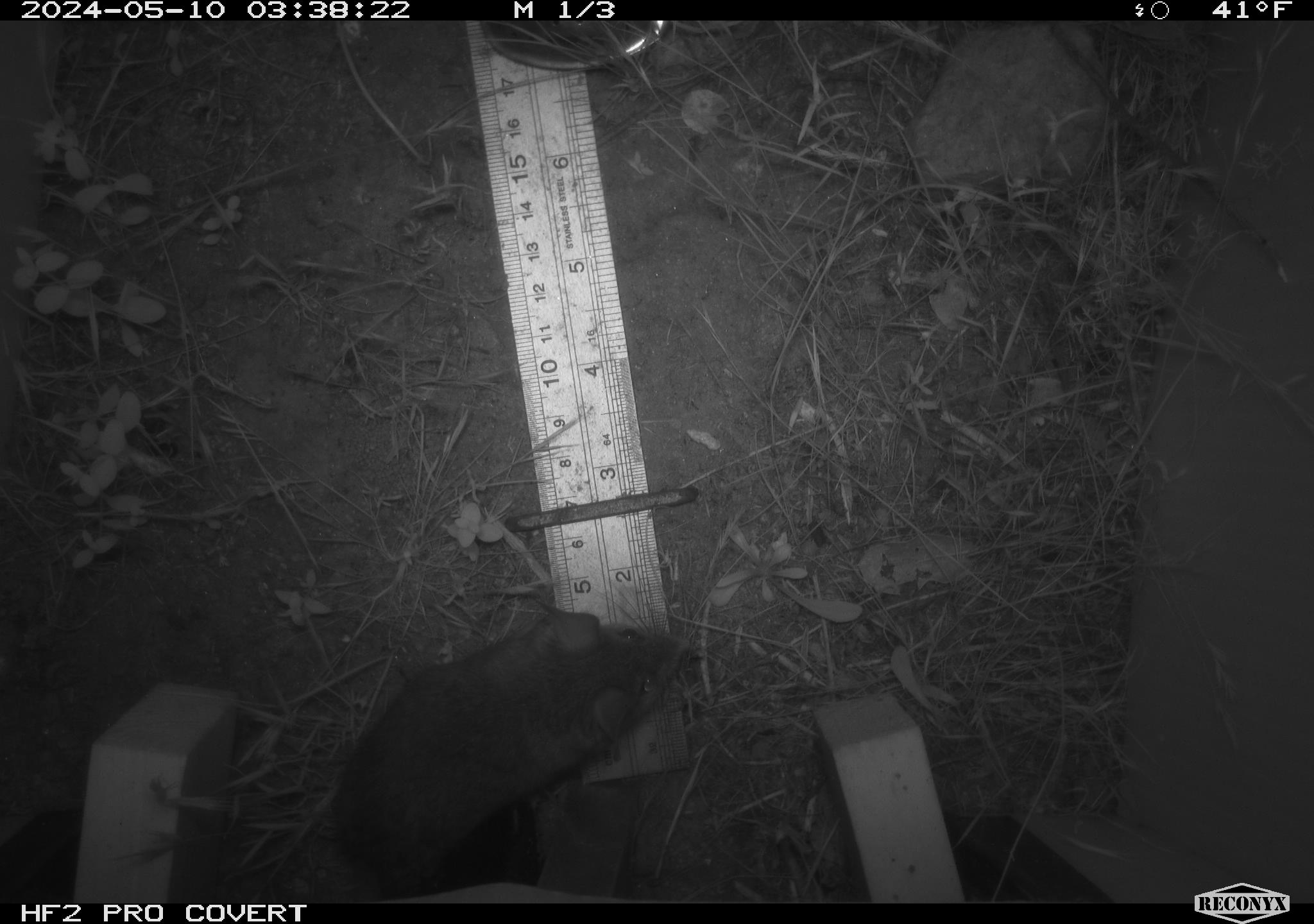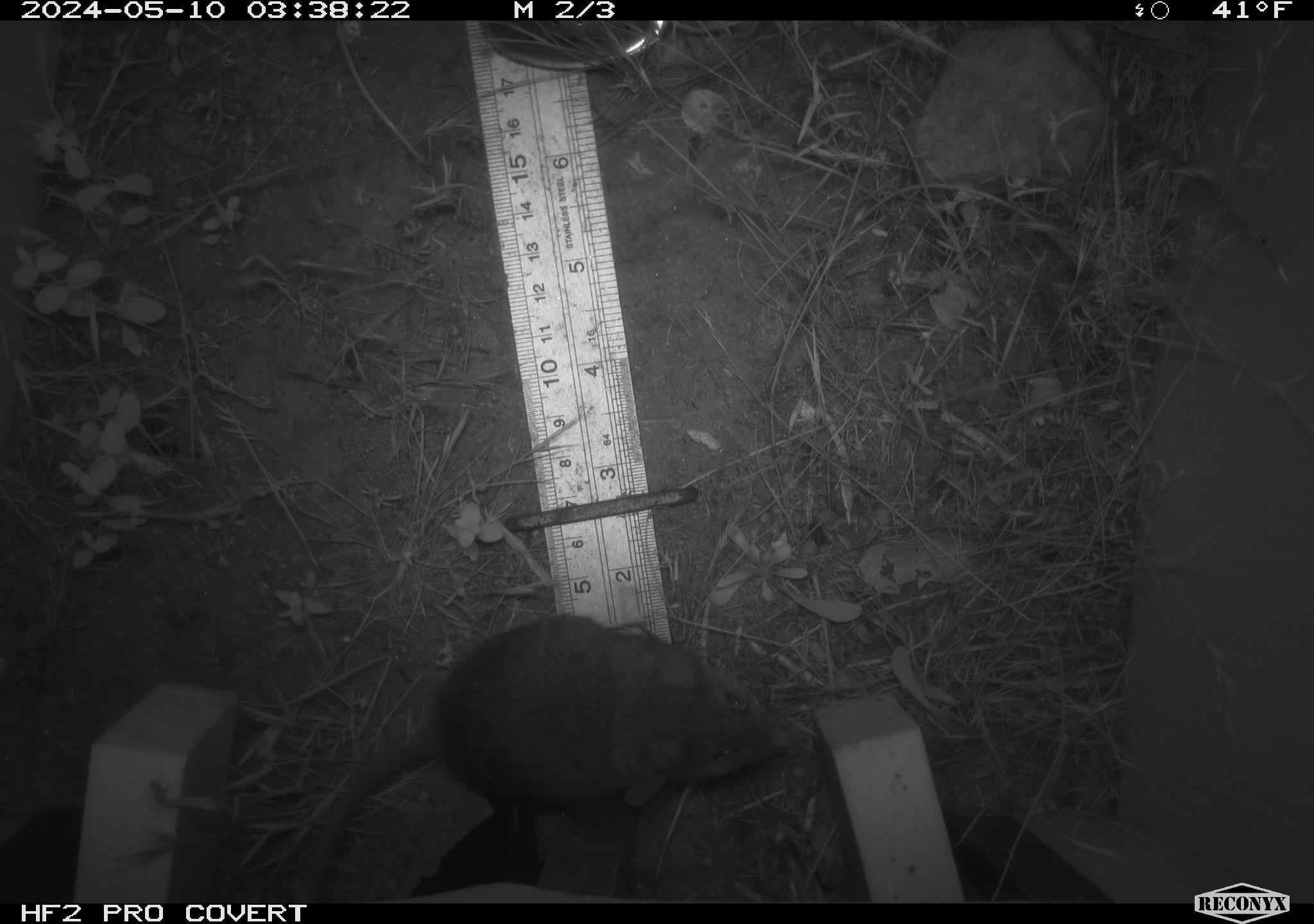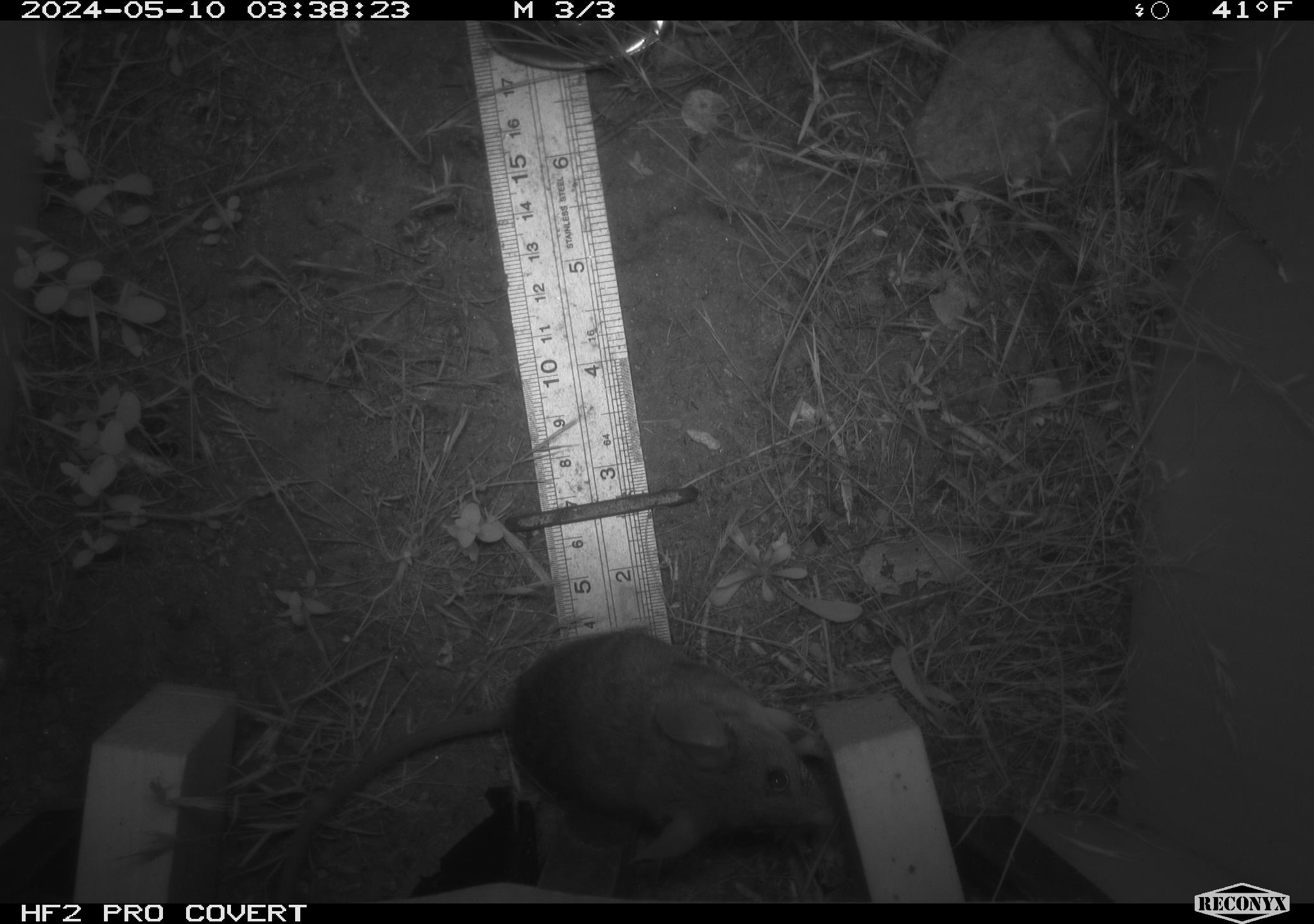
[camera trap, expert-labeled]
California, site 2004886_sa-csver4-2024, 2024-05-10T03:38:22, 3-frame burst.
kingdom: Animalia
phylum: Chordata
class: Mammalia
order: Rodentia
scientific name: Rodentia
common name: mouse species